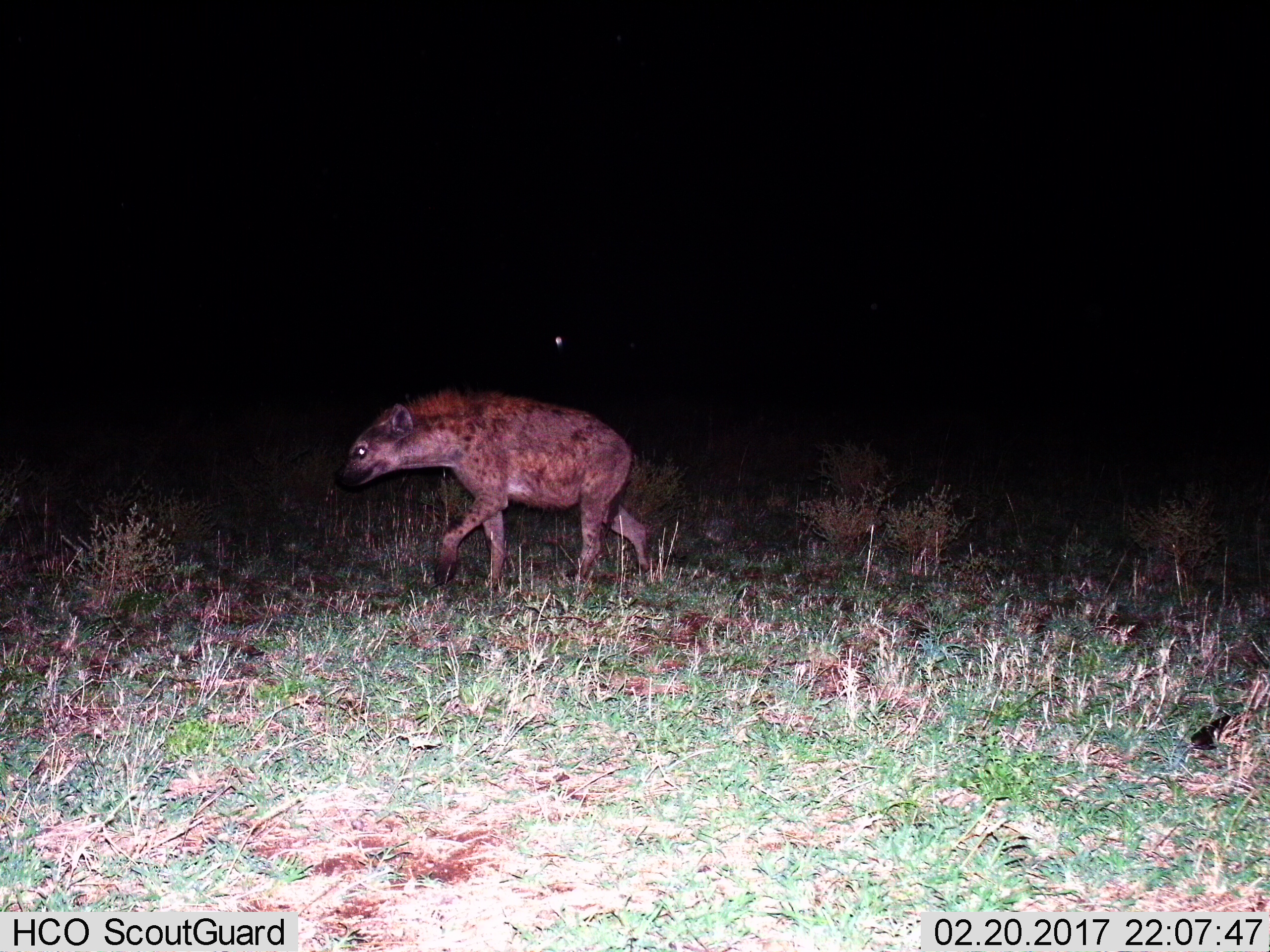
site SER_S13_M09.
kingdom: Animalia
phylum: Chordata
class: Mammalia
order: Carnivora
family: Hyaenidae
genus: Crocuta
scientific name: Crocuta crocuta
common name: spotted hyena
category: hyenaspotted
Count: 1.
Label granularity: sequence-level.